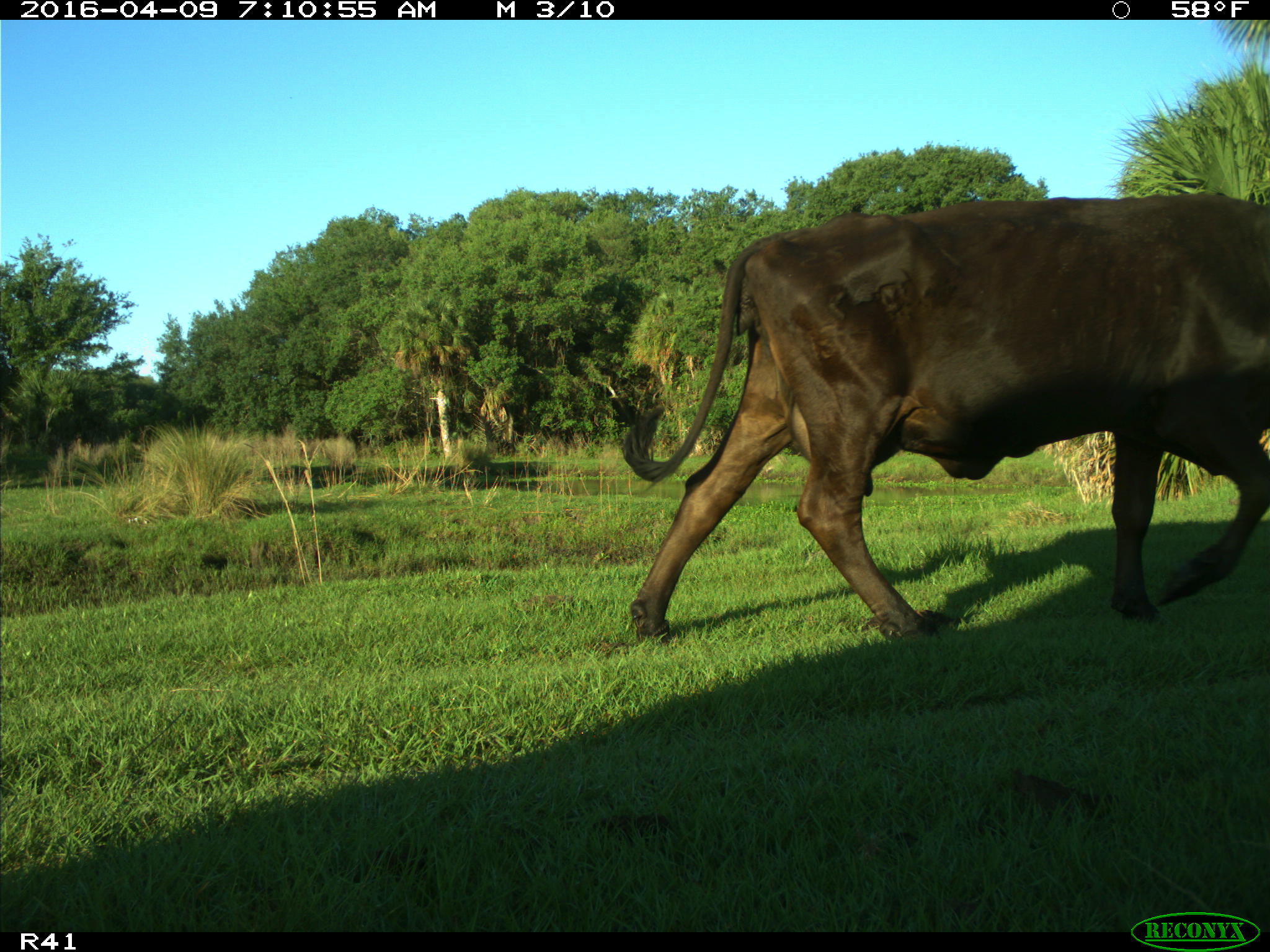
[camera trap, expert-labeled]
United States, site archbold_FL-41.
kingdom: Animalia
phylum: Chordata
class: Mammalia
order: Artiodactyla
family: Bovidae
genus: Bos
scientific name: Bos taurus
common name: domestic cow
Bos taurus (domestic cow).